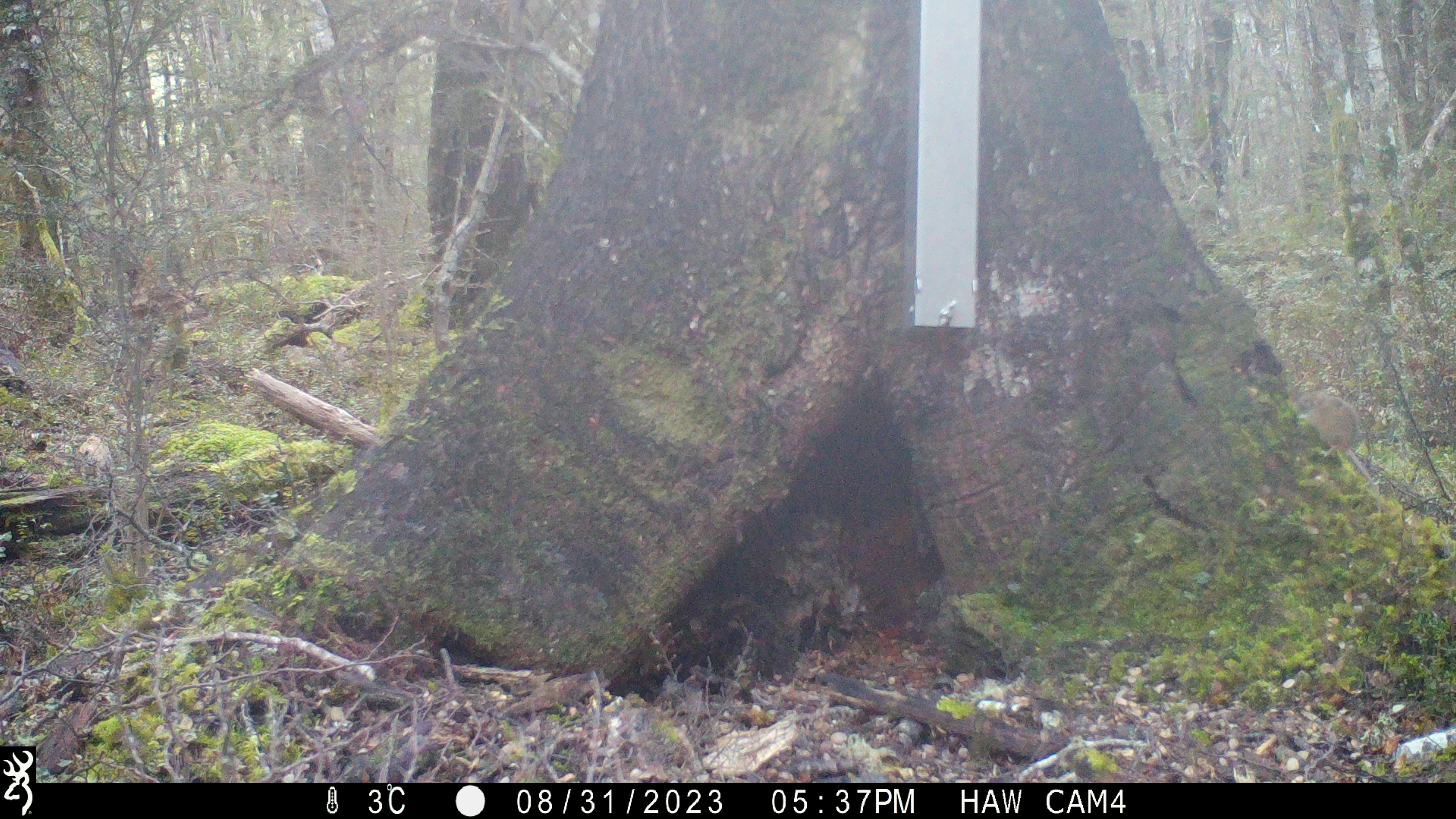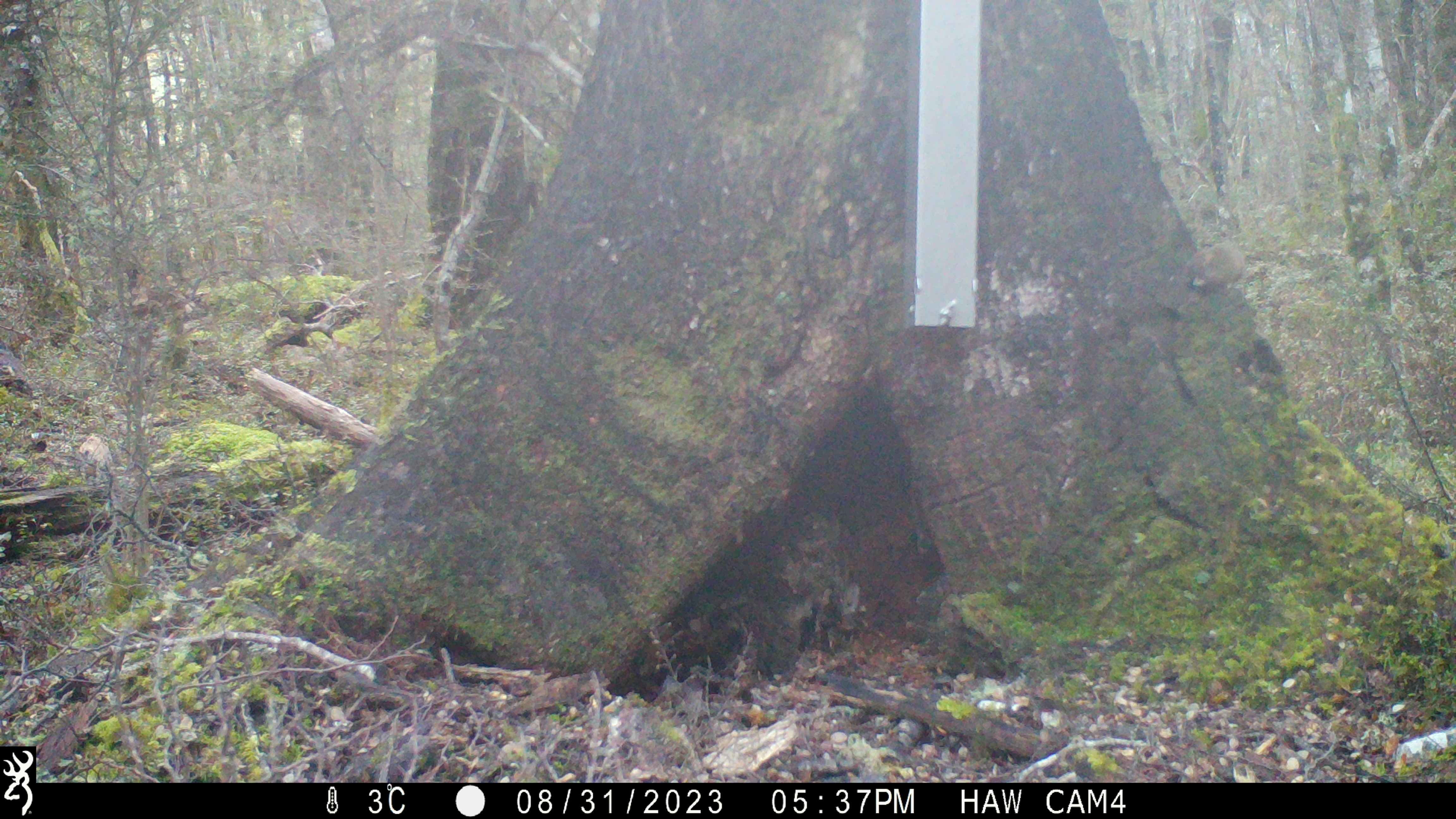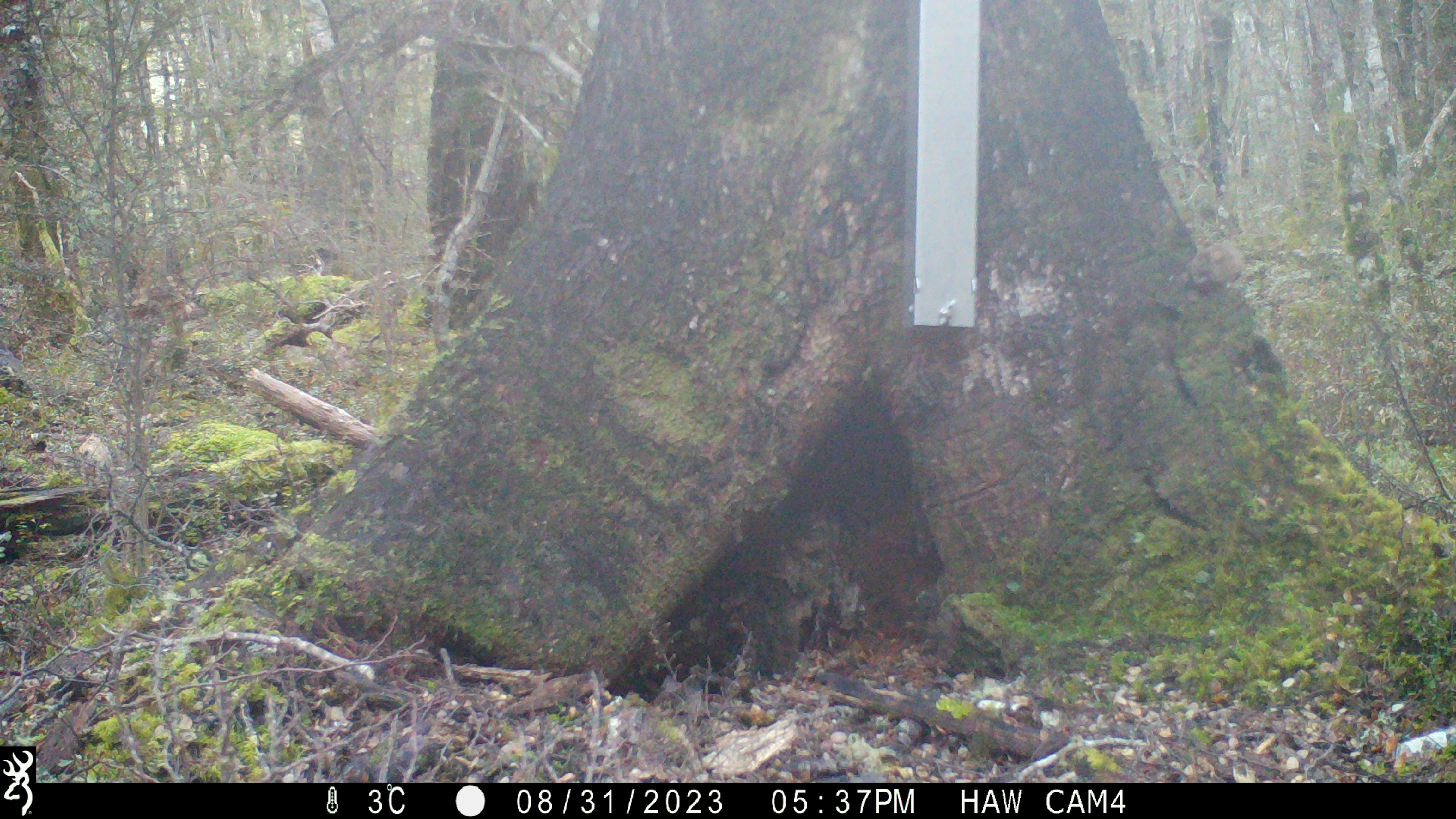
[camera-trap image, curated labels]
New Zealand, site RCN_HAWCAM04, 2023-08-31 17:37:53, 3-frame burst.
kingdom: Animalia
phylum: Chordata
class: Mammalia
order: Rodentia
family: Muridae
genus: Mus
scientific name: Mus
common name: mouse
Mouse (Mus).